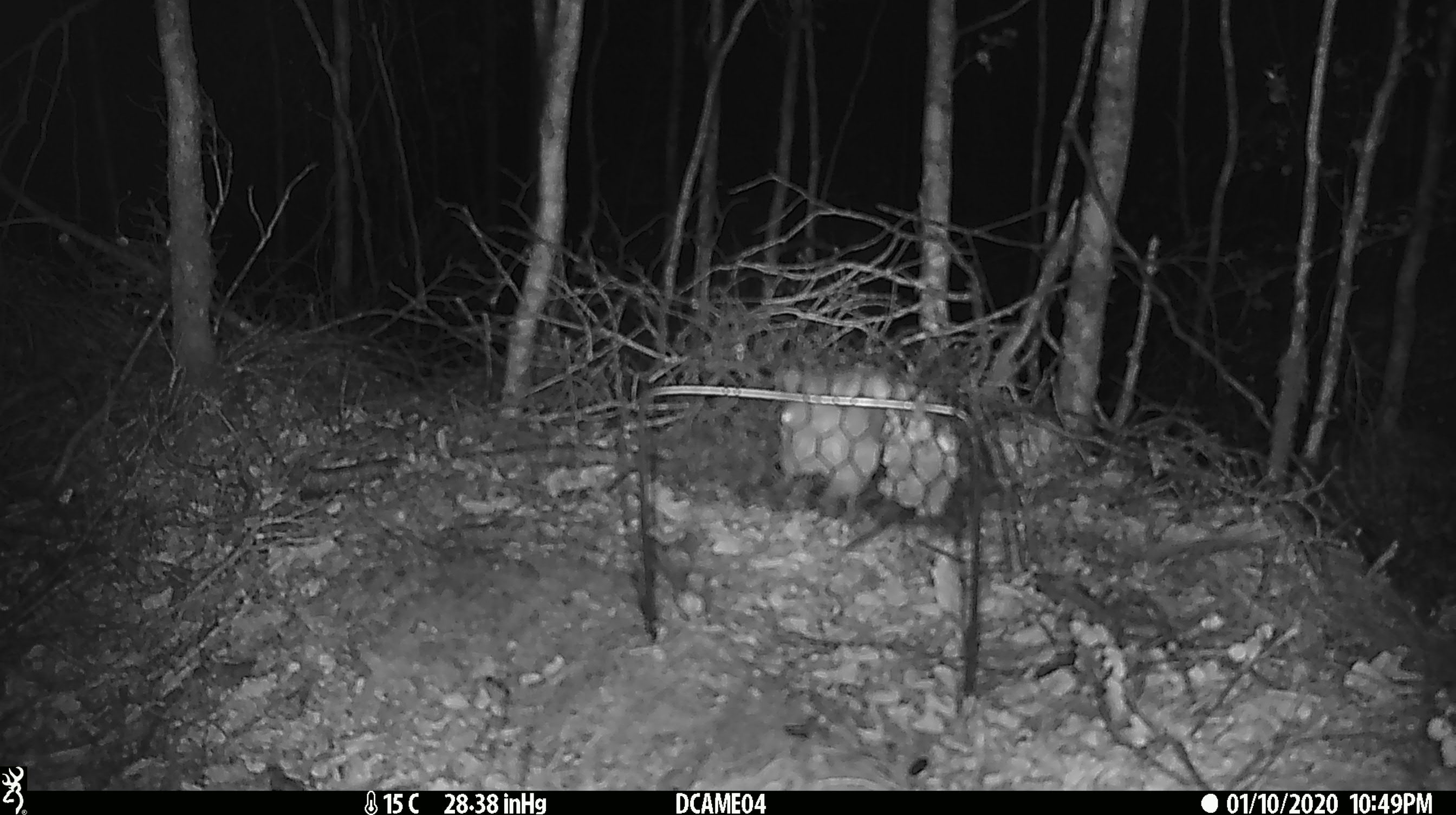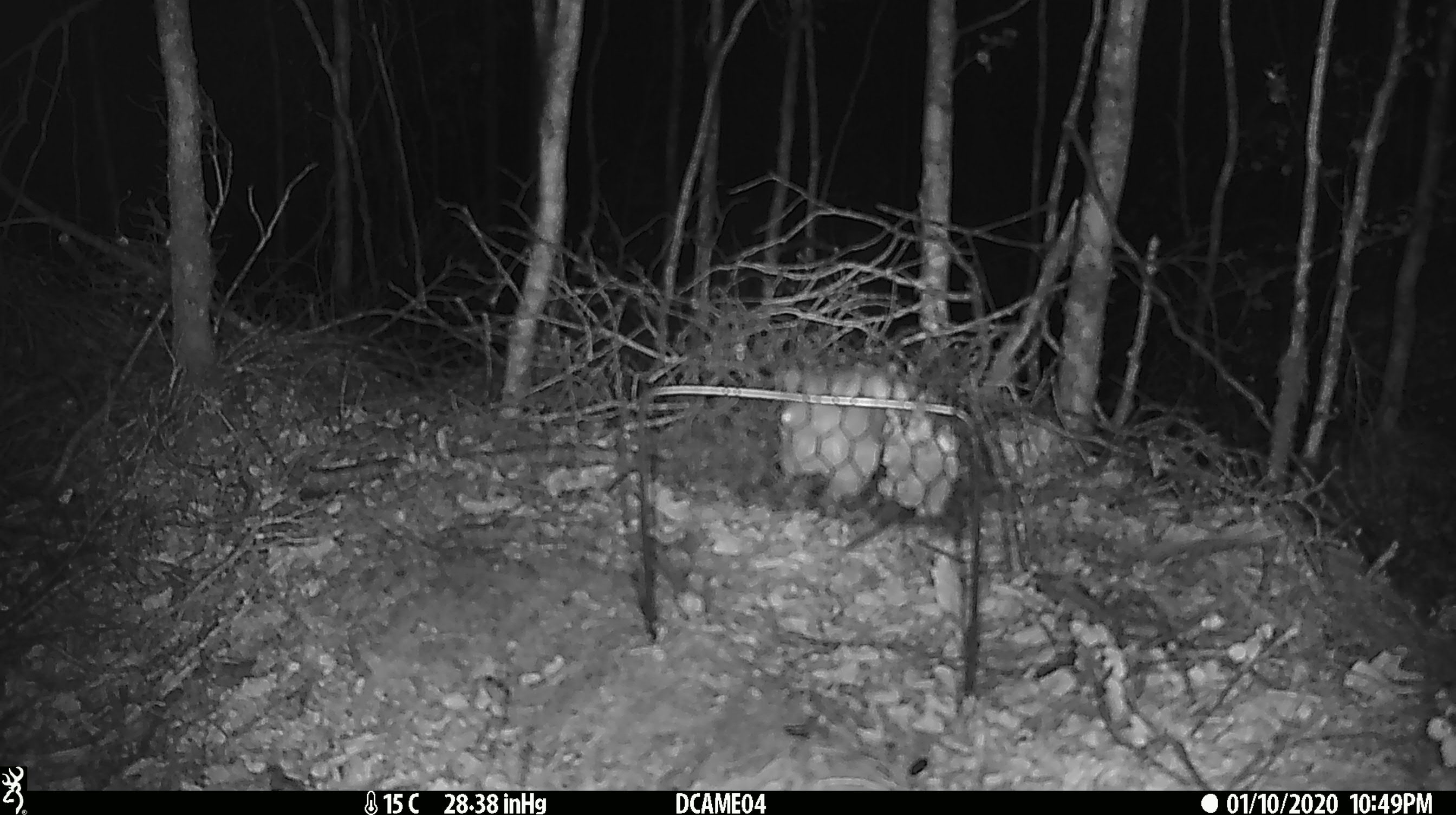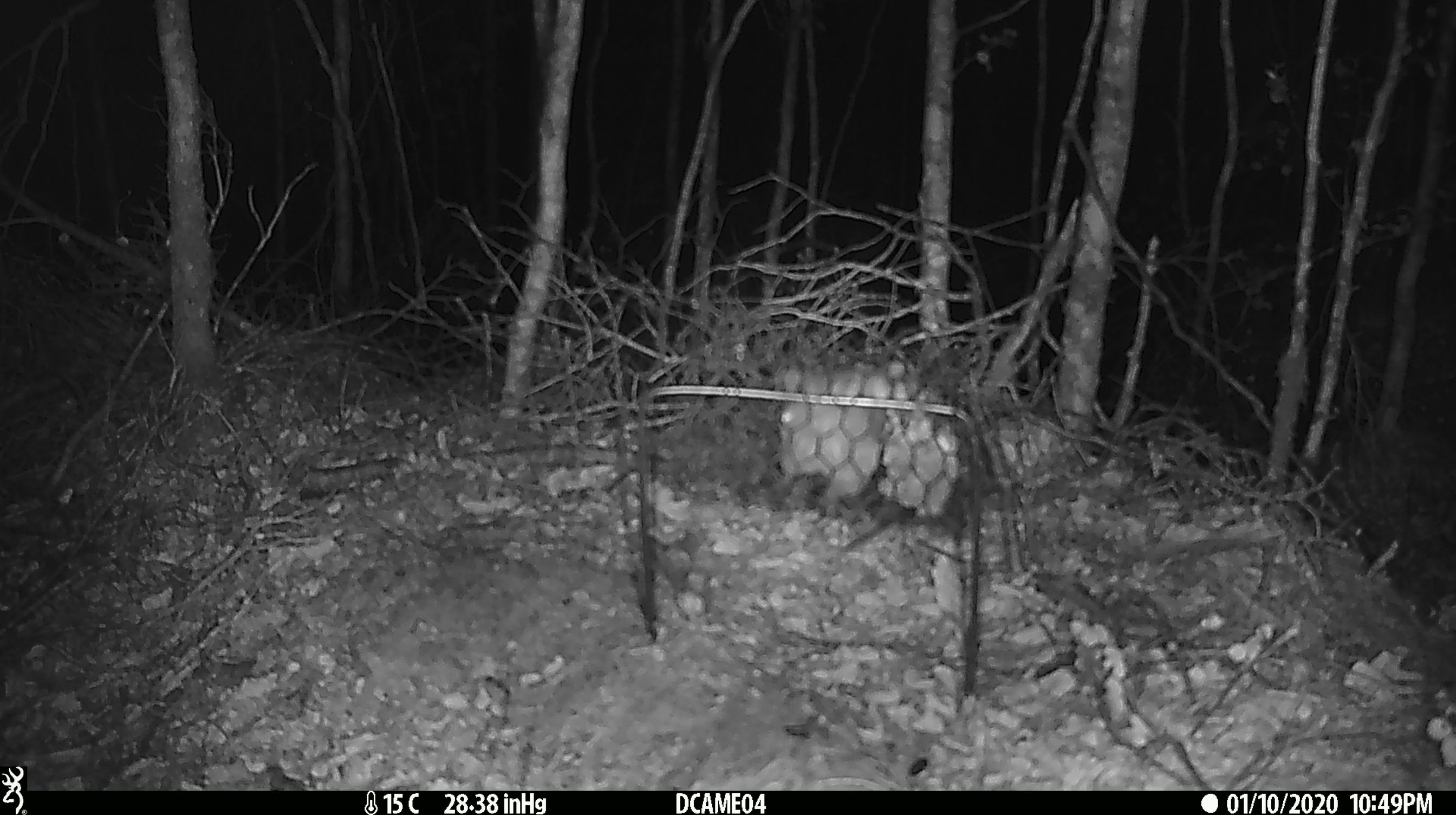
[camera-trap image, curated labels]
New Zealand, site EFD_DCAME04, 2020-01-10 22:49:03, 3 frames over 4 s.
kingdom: Animalia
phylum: Chordata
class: Mammalia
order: Rodentia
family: Muridae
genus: Mus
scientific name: Mus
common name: mouse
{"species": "mouse (Mus)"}